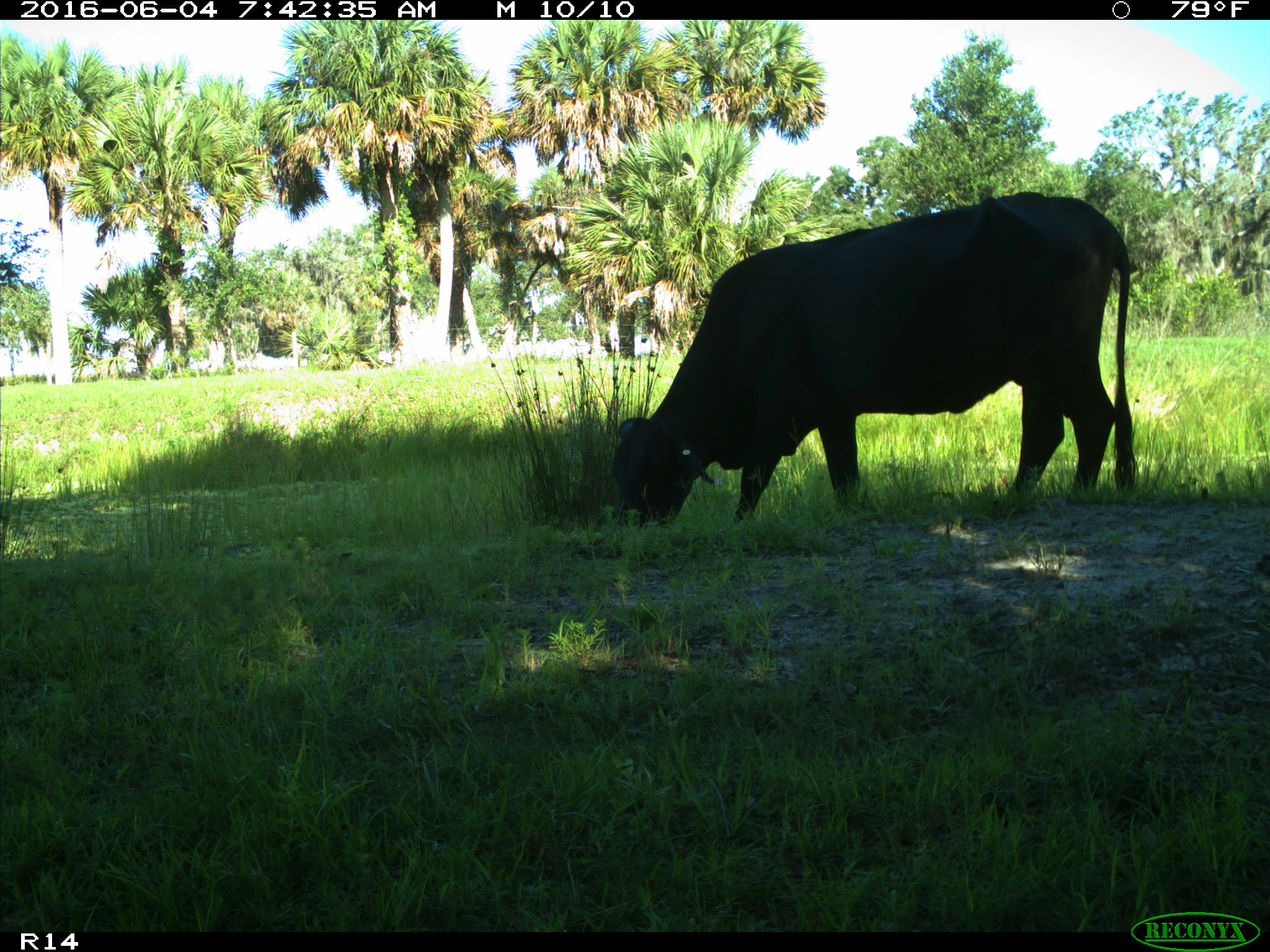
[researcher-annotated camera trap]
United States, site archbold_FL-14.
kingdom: Animalia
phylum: Chordata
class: Mammalia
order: Artiodactyla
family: Bovidae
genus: Bos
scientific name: Bos taurus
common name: domestic cow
Bos taurus (domestic cow).